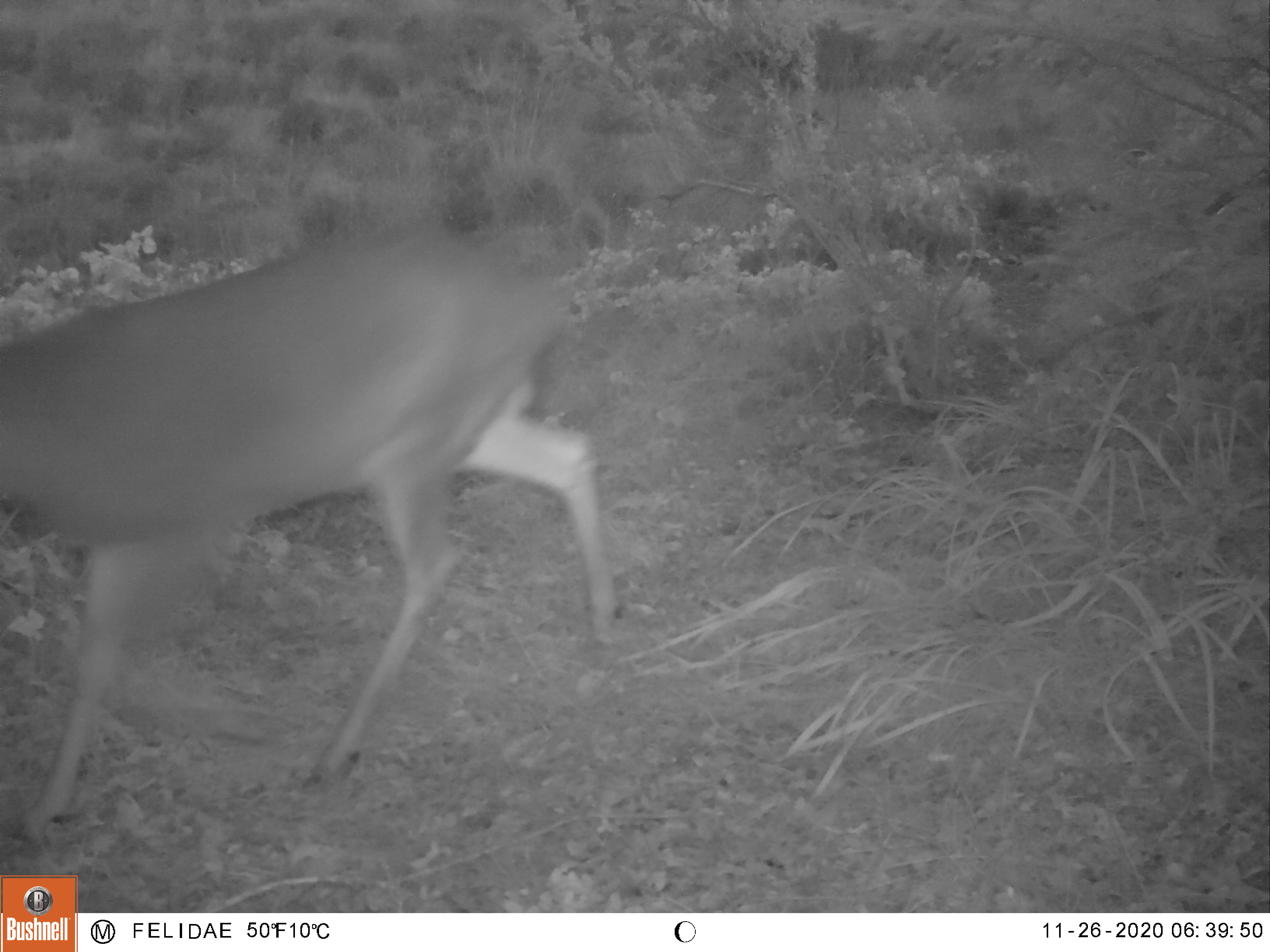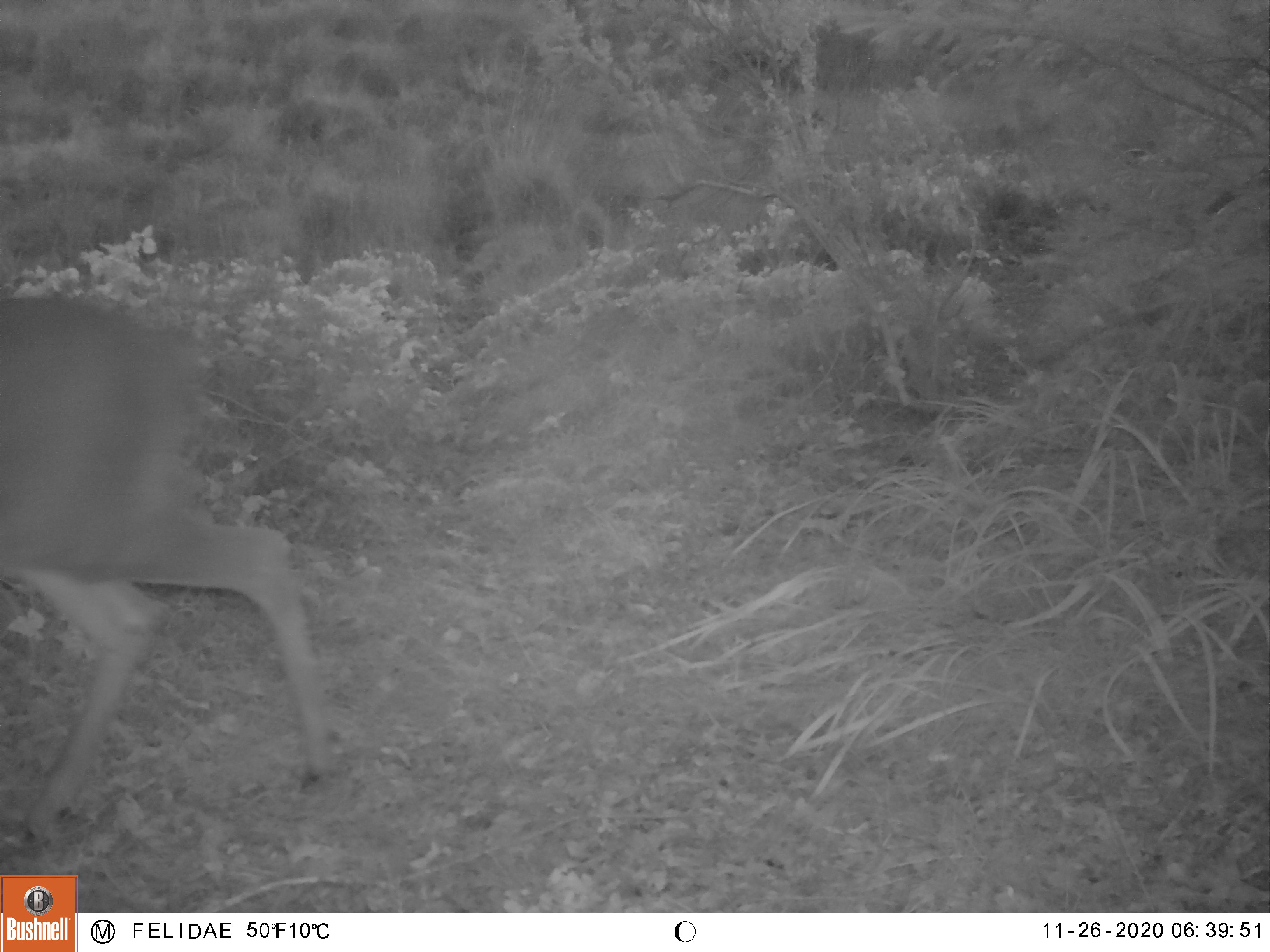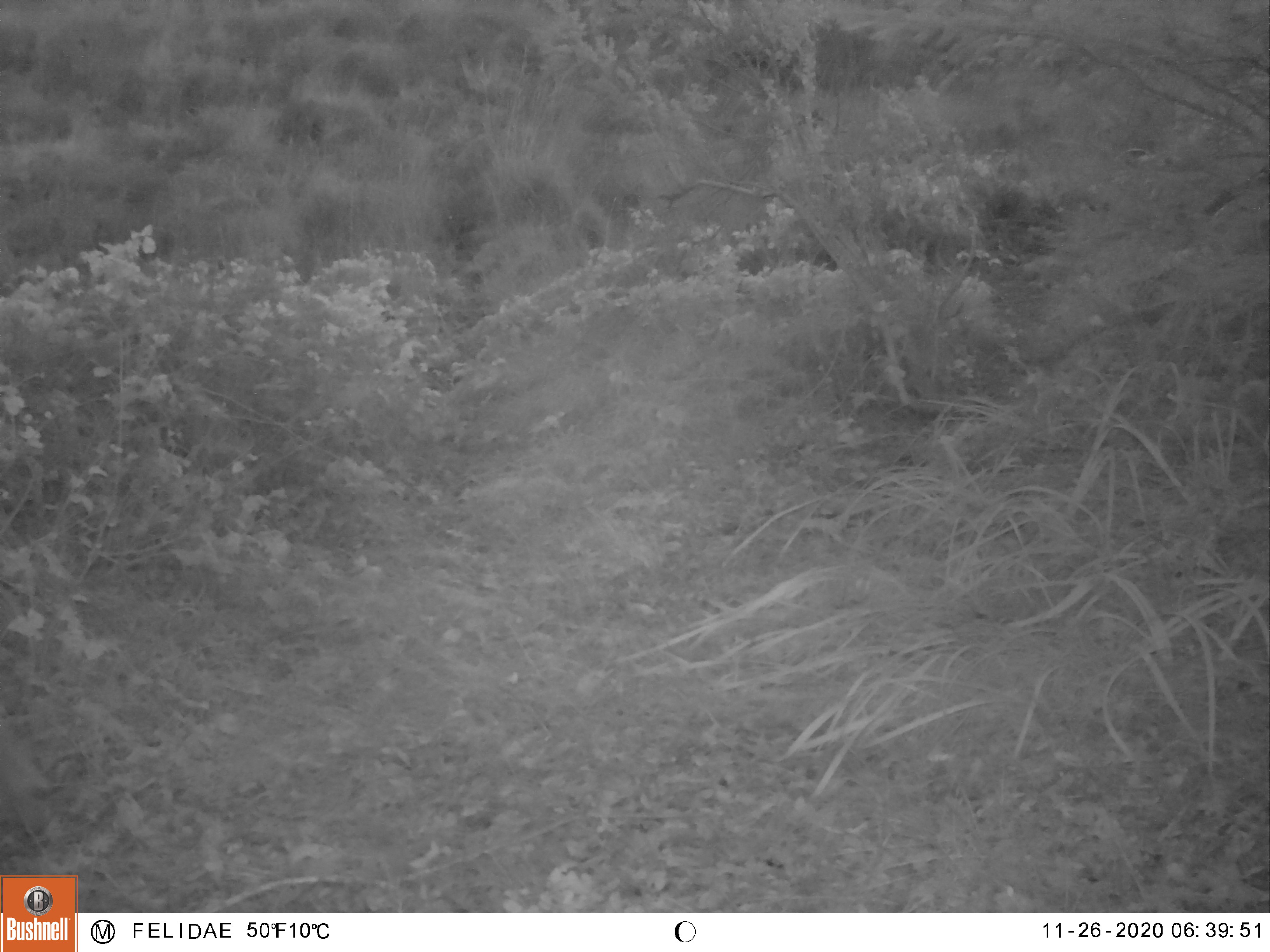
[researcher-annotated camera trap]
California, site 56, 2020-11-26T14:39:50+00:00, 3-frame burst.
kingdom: Animalia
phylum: Chordata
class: Mammalia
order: Artiodactyla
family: Cervidae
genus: Odocoileus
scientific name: Odocoileus hemionus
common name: mule deer